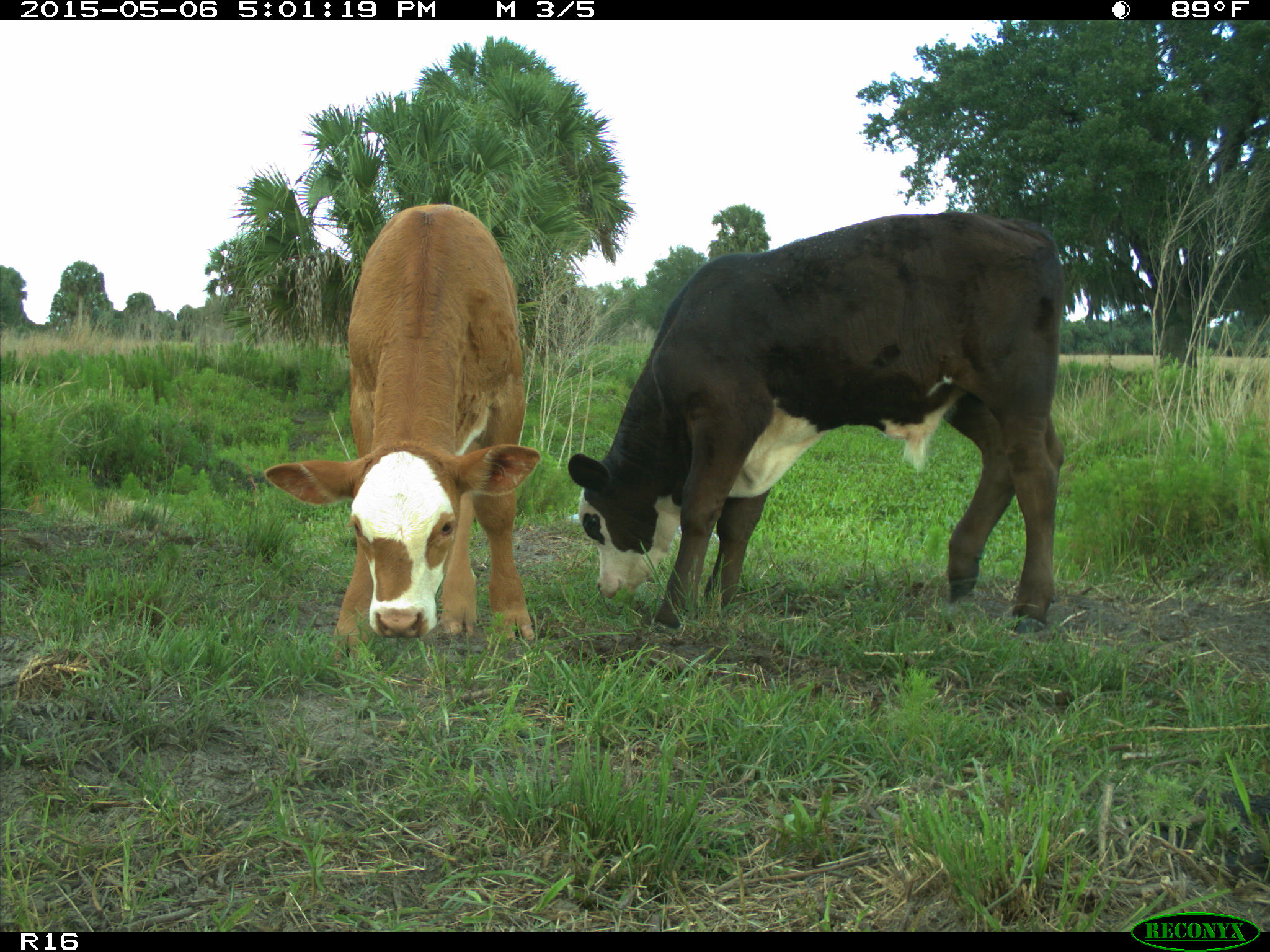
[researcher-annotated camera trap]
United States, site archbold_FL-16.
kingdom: Animalia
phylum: Chordata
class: Mammalia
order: Artiodactyla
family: Bovidae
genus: Bos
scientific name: Bos taurus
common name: domestic cow